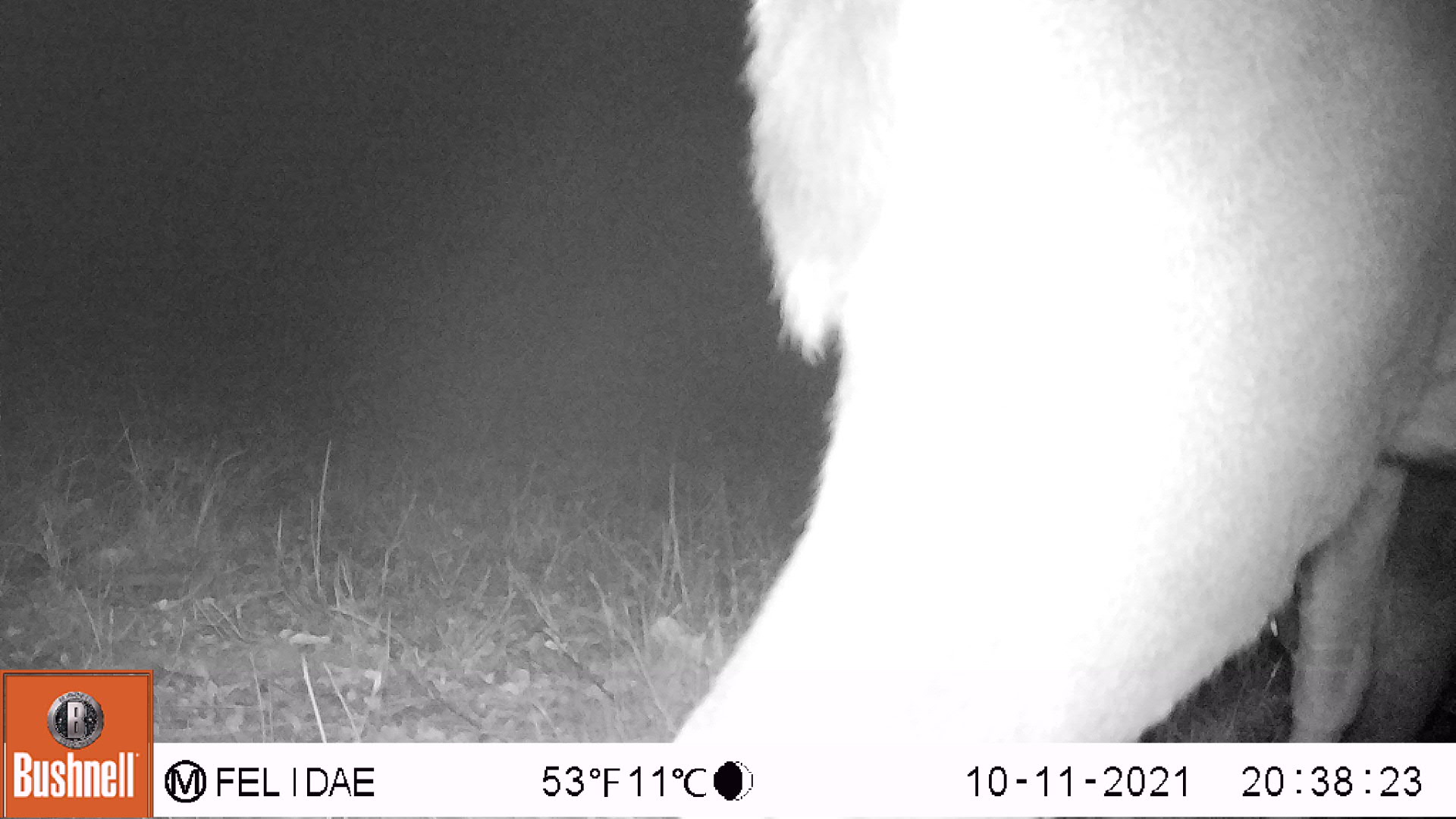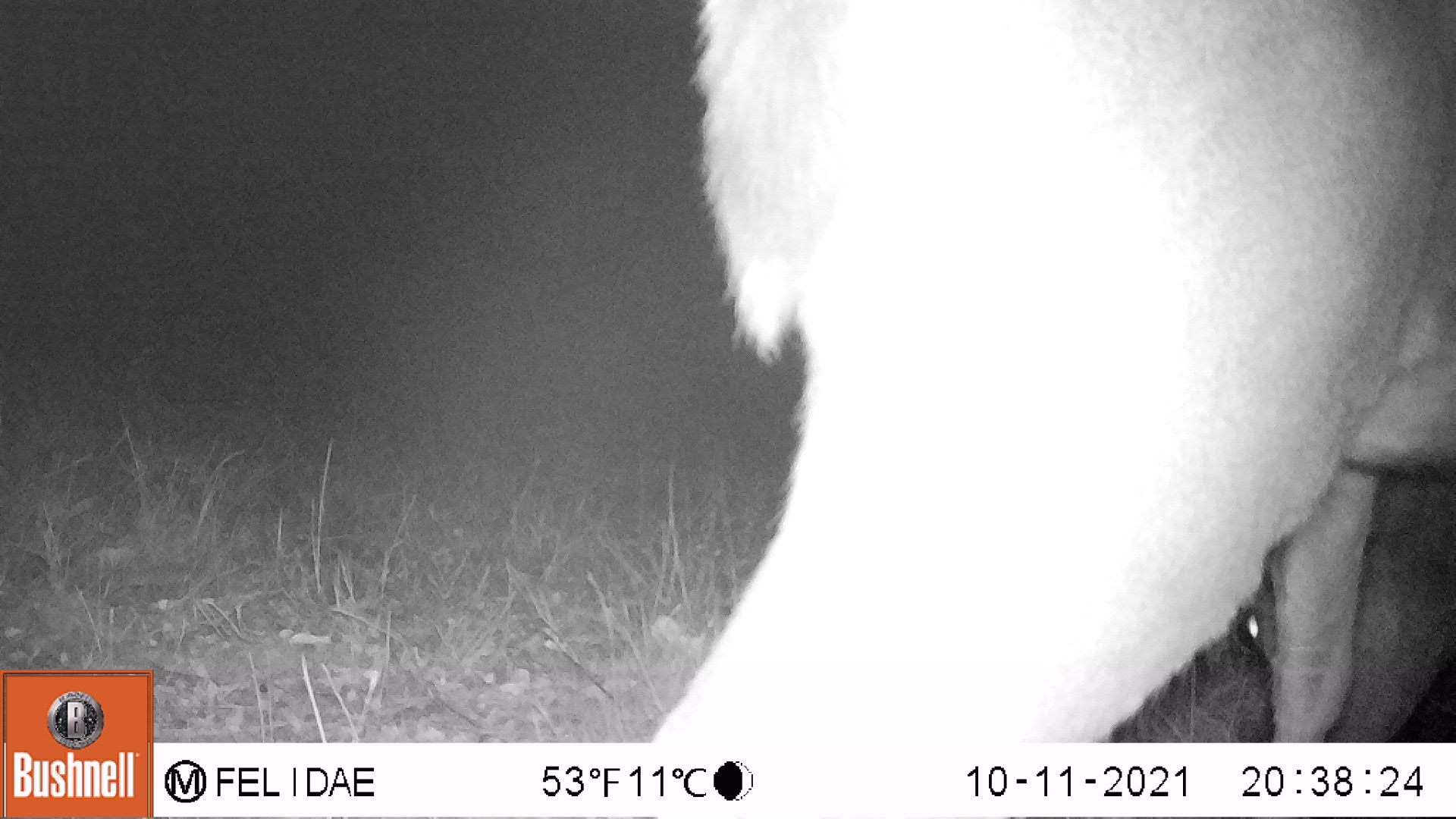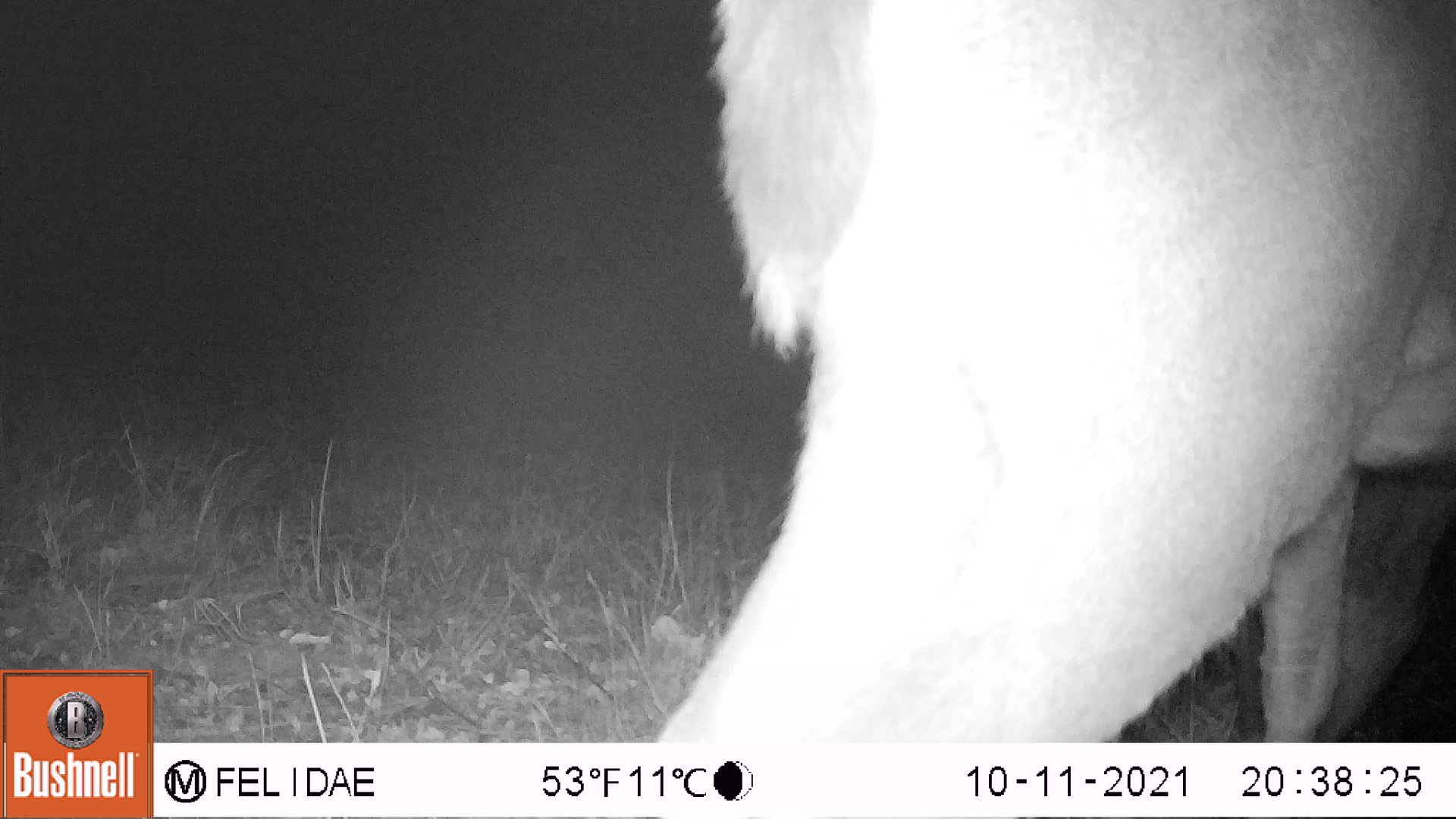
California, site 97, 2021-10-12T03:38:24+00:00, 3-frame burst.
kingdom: Animalia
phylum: Chordata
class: Mammalia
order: Artiodactyla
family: Cervidae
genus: Odocoileus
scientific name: Odocoileus hemionus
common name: mule deer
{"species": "mule deer (Odocoileus hemionus)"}